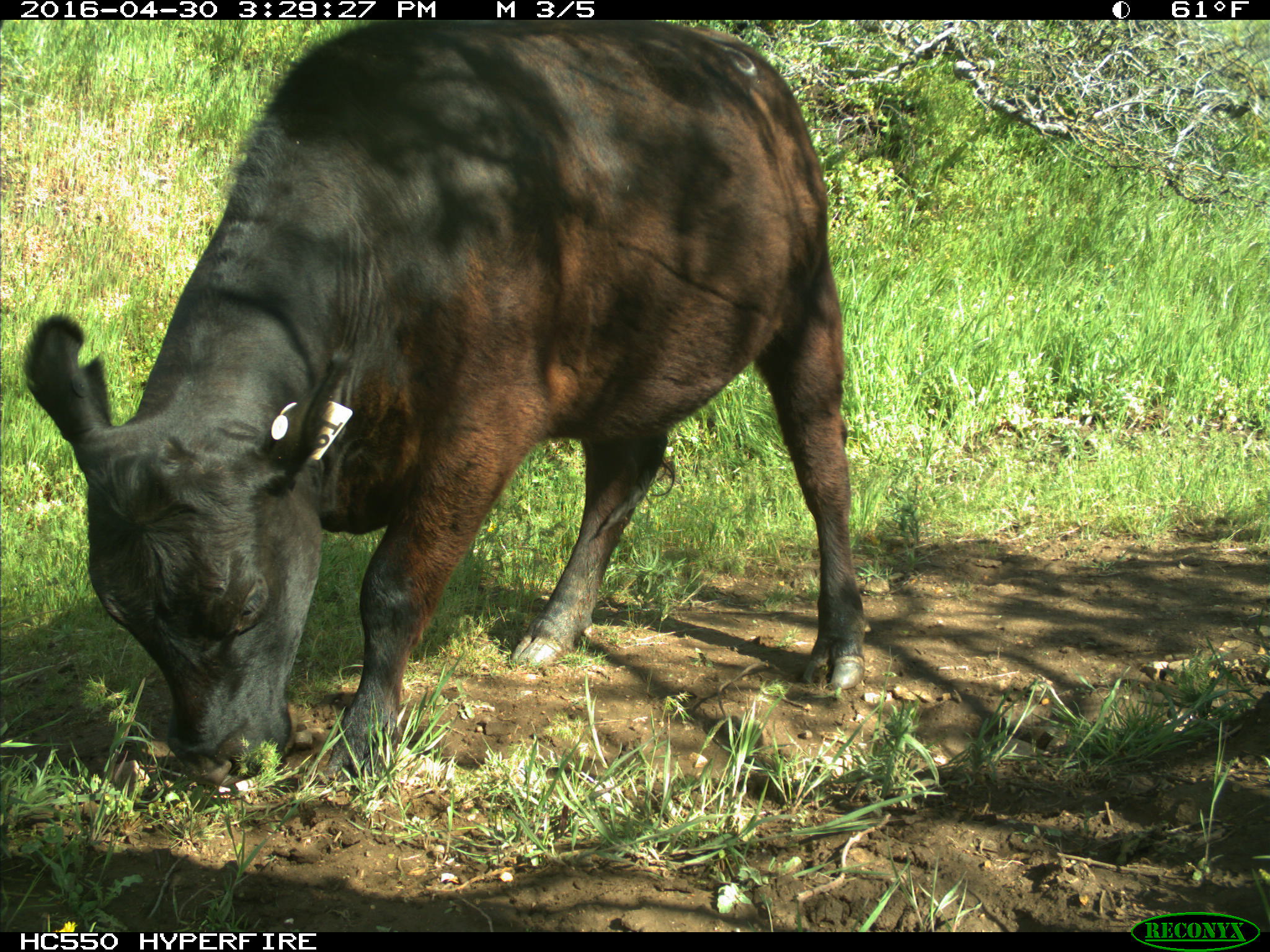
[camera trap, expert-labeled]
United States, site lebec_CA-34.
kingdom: Animalia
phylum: Chordata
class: Mammalia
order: Artiodactyla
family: Bovidae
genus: Bos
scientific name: Bos taurus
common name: domestic cow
Bos taurus (domestic cow).